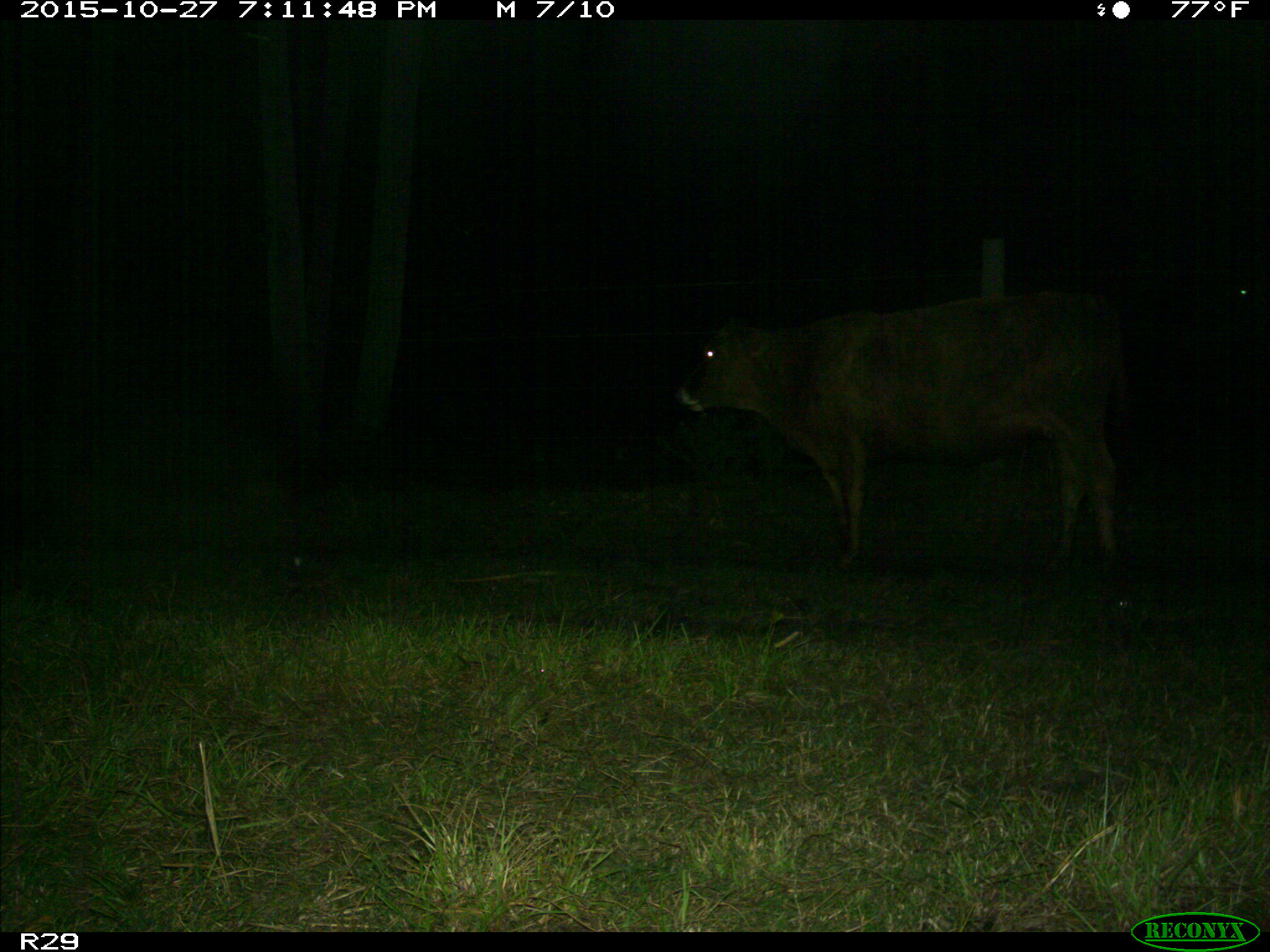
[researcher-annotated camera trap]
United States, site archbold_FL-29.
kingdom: Animalia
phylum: Chordata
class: Mammalia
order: Artiodactyla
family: Bovidae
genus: Bos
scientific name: Bos taurus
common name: domestic cow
Bos taurus (domestic cow).